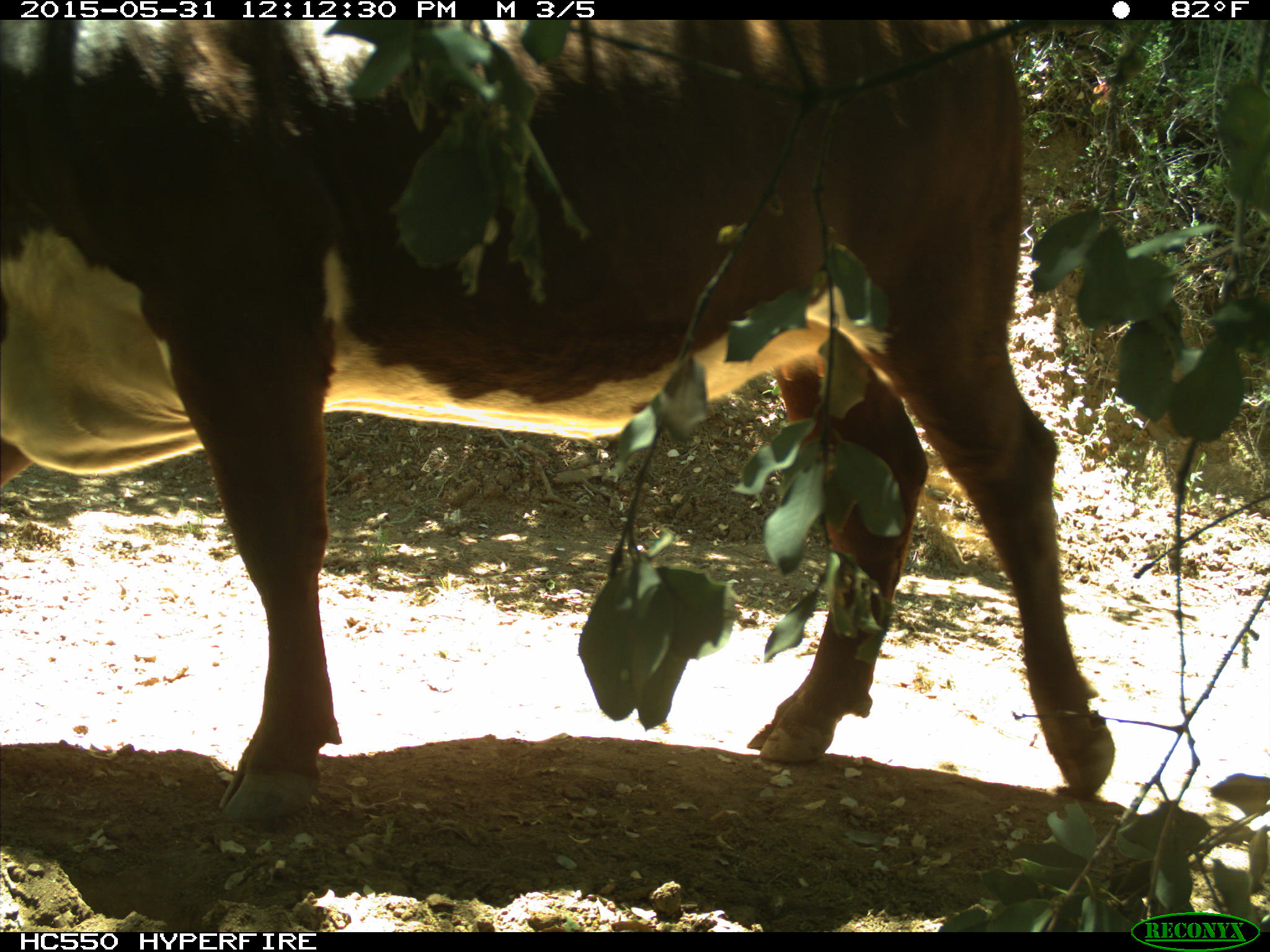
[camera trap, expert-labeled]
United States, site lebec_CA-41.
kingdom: Animalia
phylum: Chordata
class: Mammalia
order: Artiodactyla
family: Bovidae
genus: Bos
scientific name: Bos taurus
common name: domestic cow